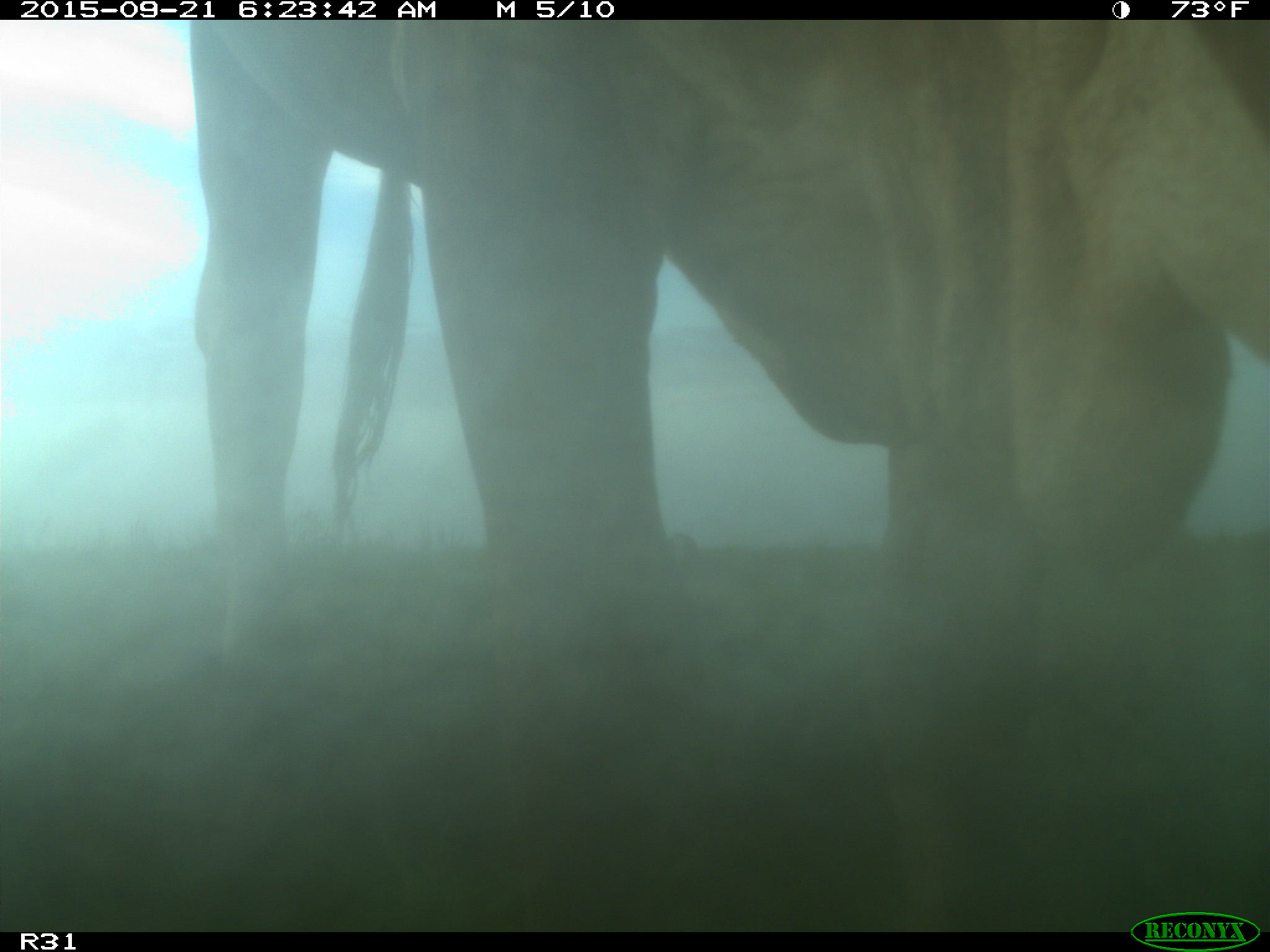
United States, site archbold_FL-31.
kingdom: Animalia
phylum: Chordata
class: Mammalia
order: Artiodactyla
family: Bovidae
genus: Bos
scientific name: Bos taurus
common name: domestic cow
Bos taurus (domestic cow).